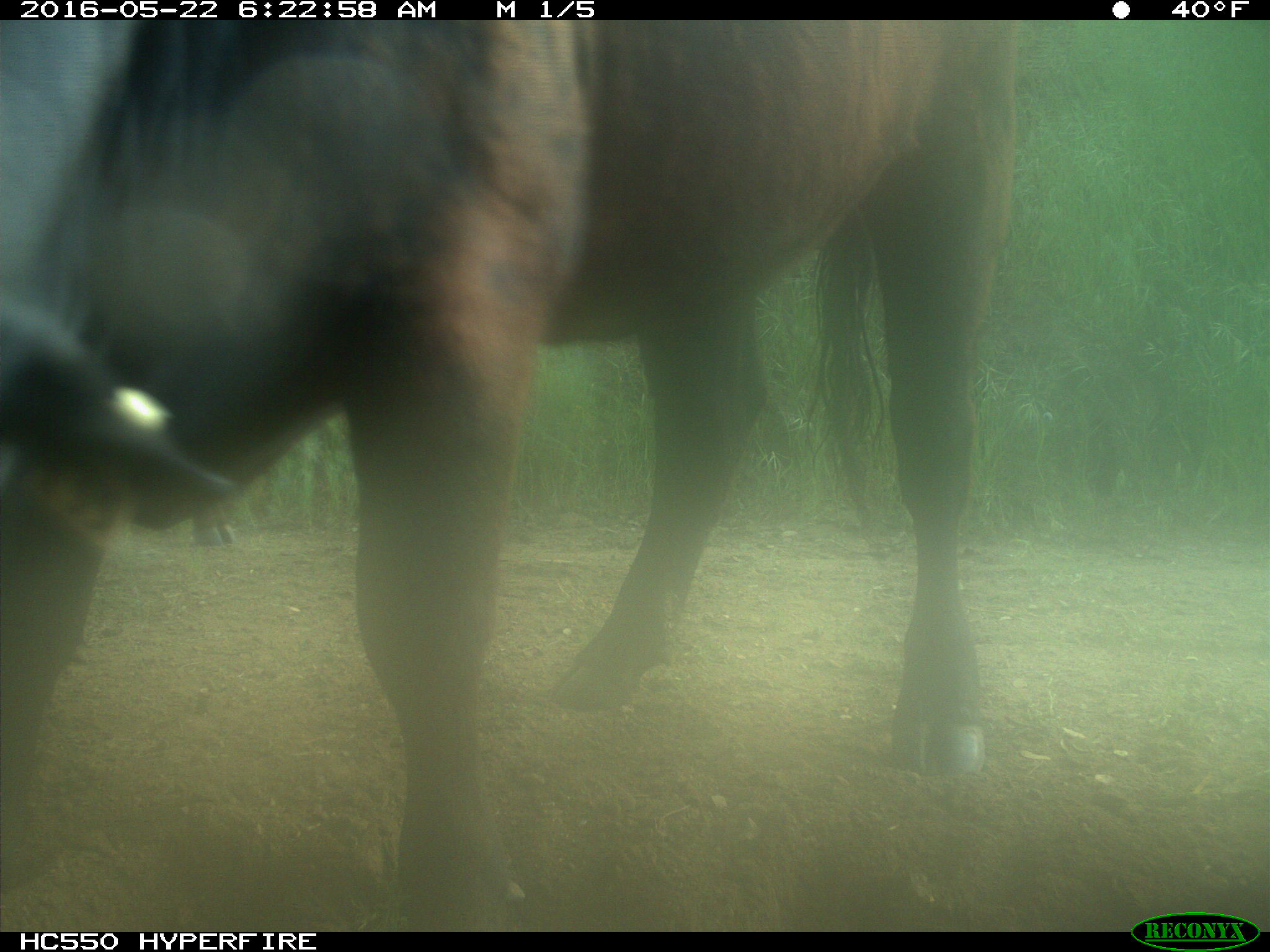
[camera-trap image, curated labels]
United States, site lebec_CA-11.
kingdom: Animalia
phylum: Chordata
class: Mammalia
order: Artiodactyla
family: Bovidae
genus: Bos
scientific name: Bos taurus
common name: domestic cow